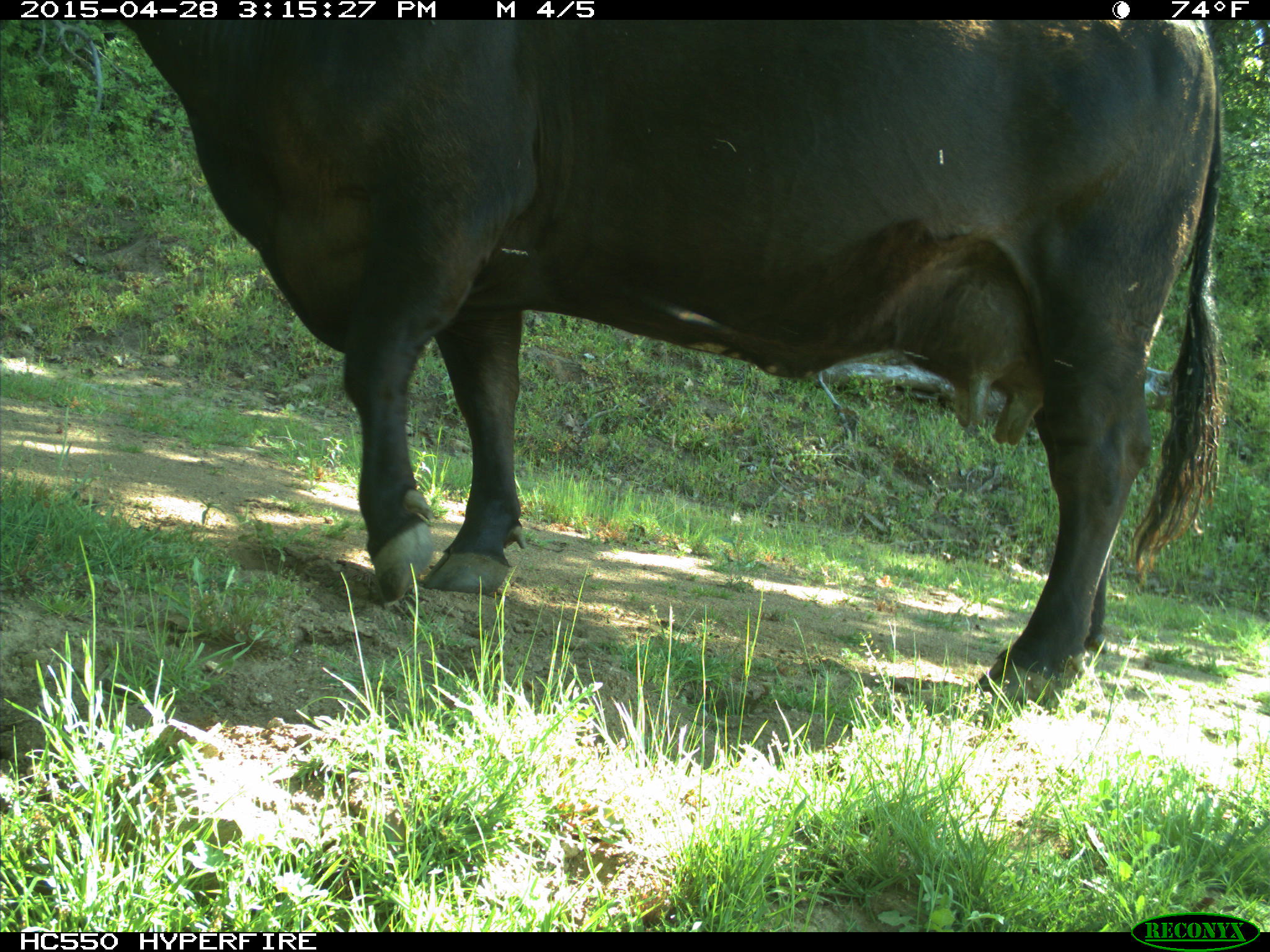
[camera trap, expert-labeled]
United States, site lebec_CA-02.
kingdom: Animalia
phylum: Chordata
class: Mammalia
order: Artiodactyla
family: Bovidae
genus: Bos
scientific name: Bos taurus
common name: domestic cow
Bos taurus (domestic cow).